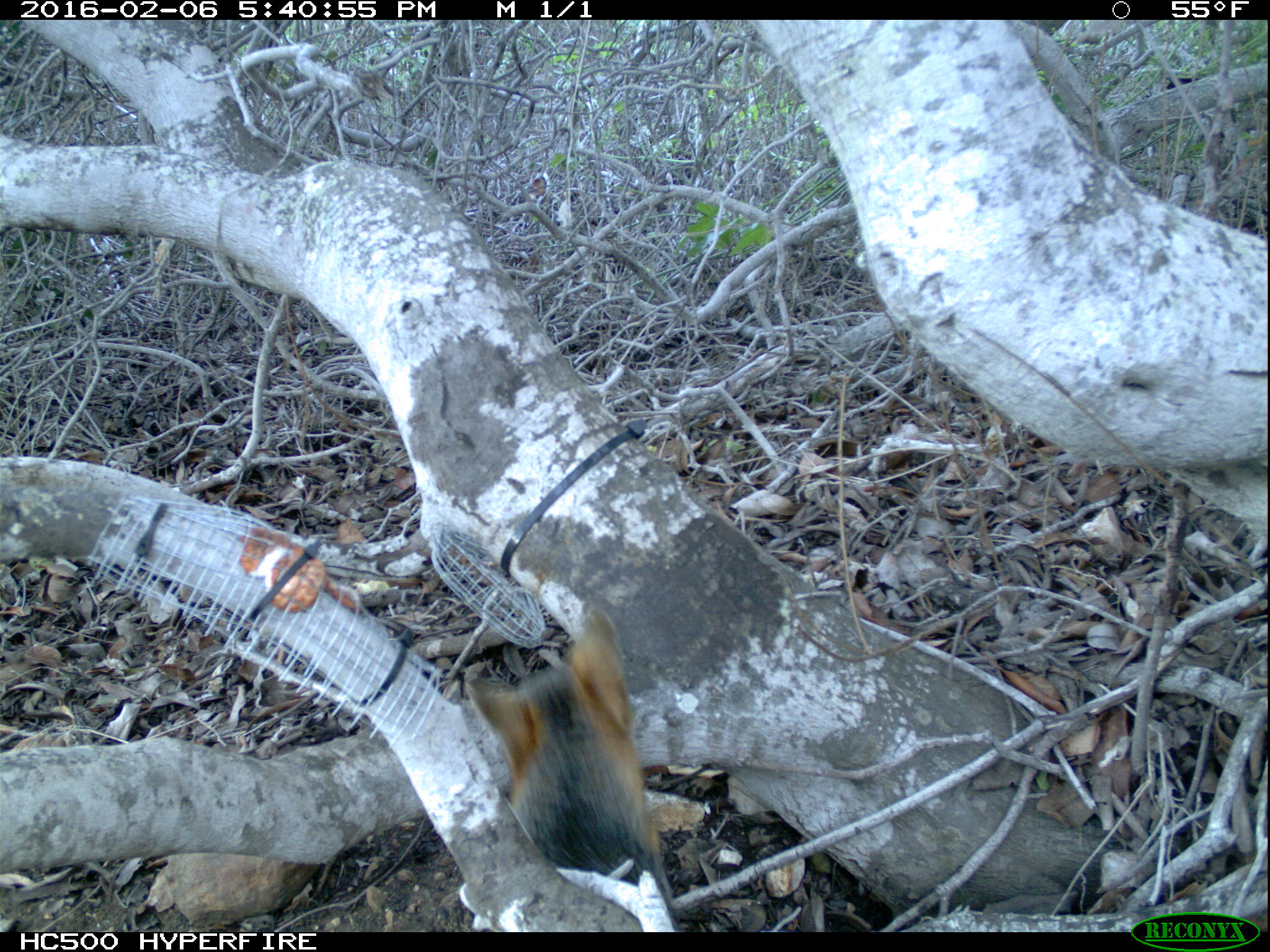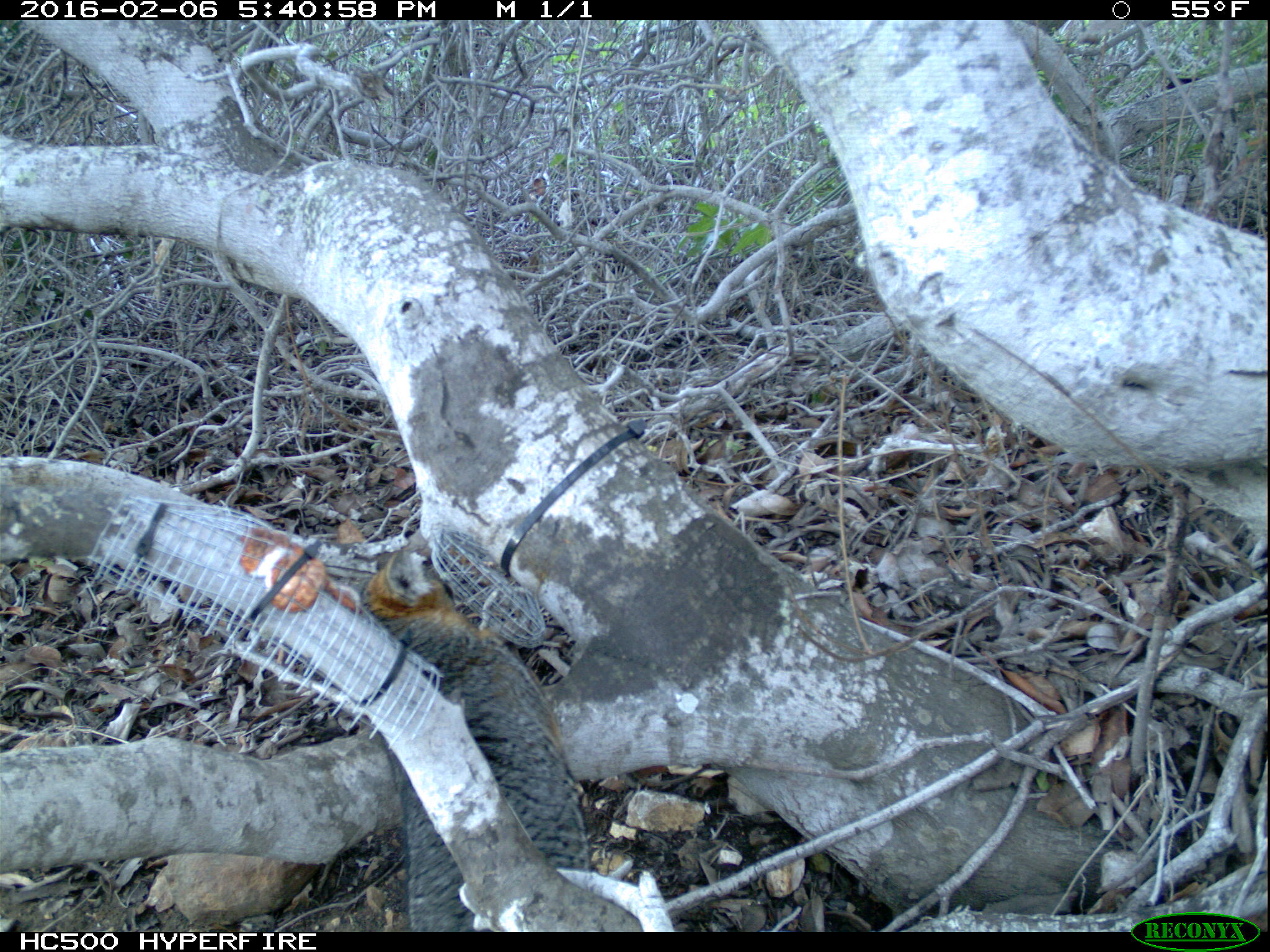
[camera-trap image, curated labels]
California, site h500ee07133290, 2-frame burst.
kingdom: Animalia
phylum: Chordata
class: Mammalia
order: Carnivora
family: Canidae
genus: Urocyon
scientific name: Urocyon littoralis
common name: island fox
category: fox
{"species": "fox (island fox) (Urocyon littoralis)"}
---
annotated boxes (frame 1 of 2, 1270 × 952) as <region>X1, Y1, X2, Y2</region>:
fox: <region>464, 607, 680, 928</region>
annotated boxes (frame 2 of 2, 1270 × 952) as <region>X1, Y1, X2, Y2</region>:
fox: <region>360, 547, 591, 930</region>